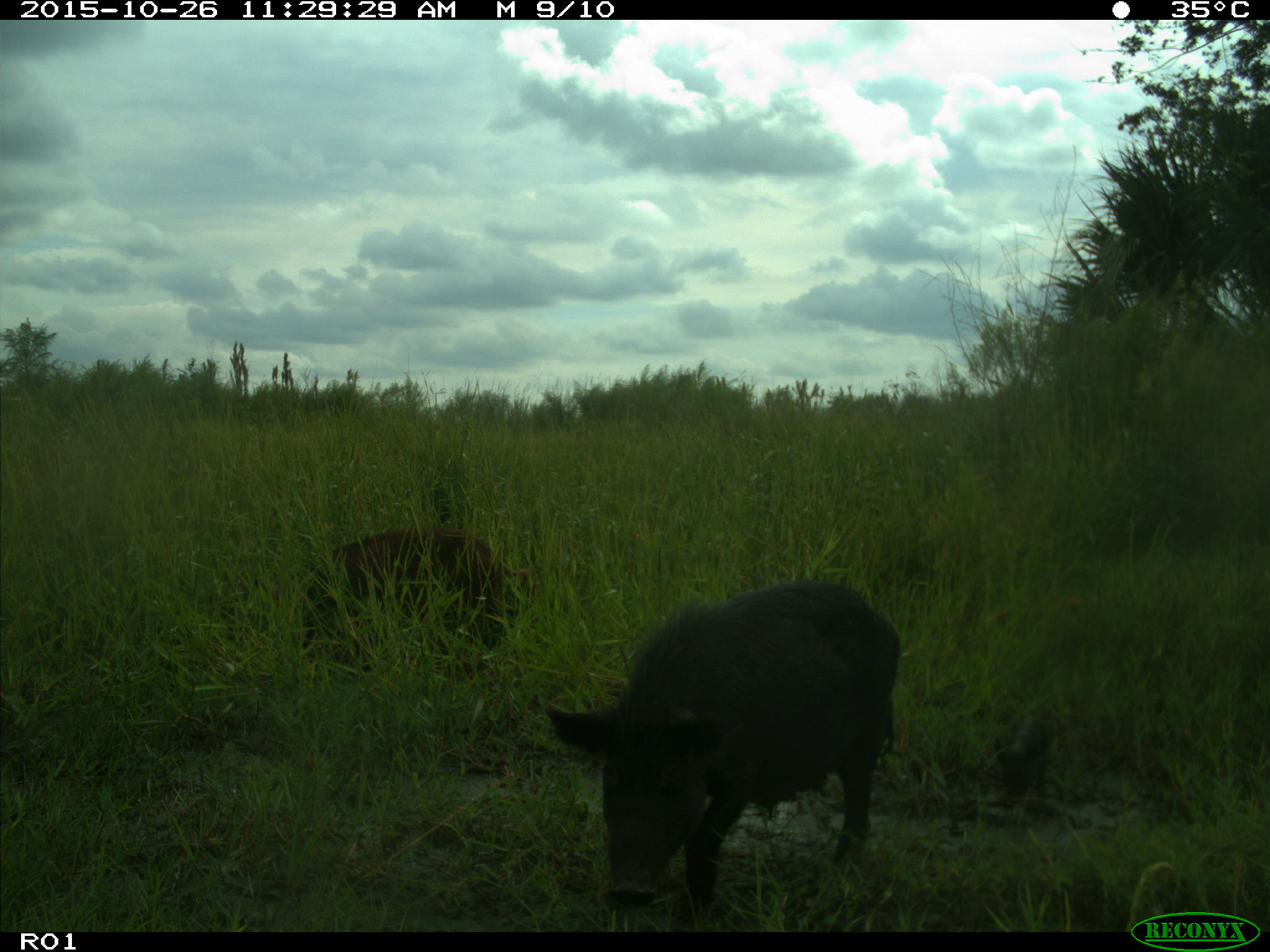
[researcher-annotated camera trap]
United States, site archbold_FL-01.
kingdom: Animalia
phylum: Chordata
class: Mammalia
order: Artiodactyla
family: Suidae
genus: Sus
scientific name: Sus scrofa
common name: wild boar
Sus scrofa (wild boar).